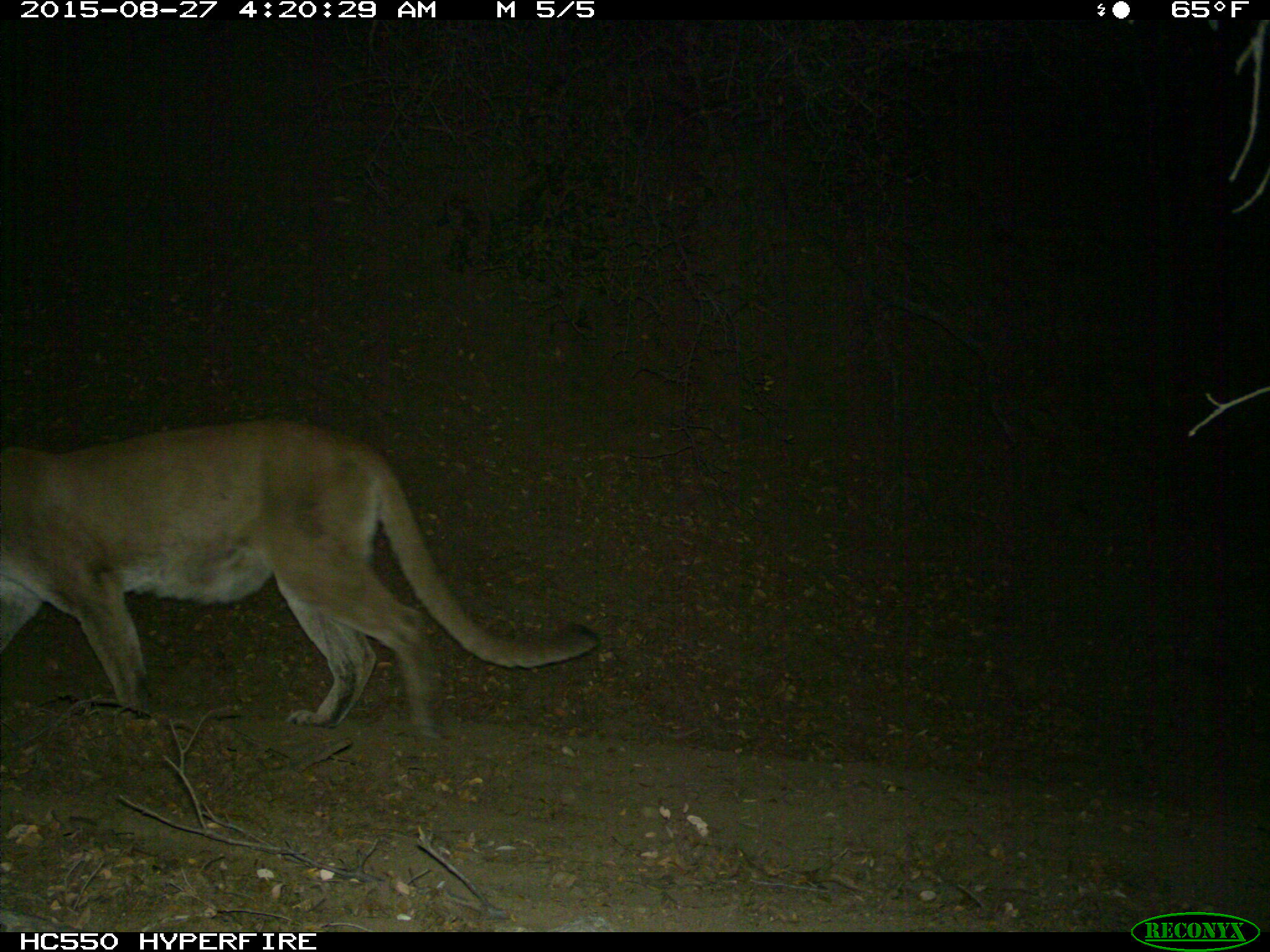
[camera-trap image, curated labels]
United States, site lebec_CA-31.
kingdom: Animalia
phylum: Chordata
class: Mammalia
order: Carnivora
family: Felidae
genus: Puma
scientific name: Puma concolor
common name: mountain lion